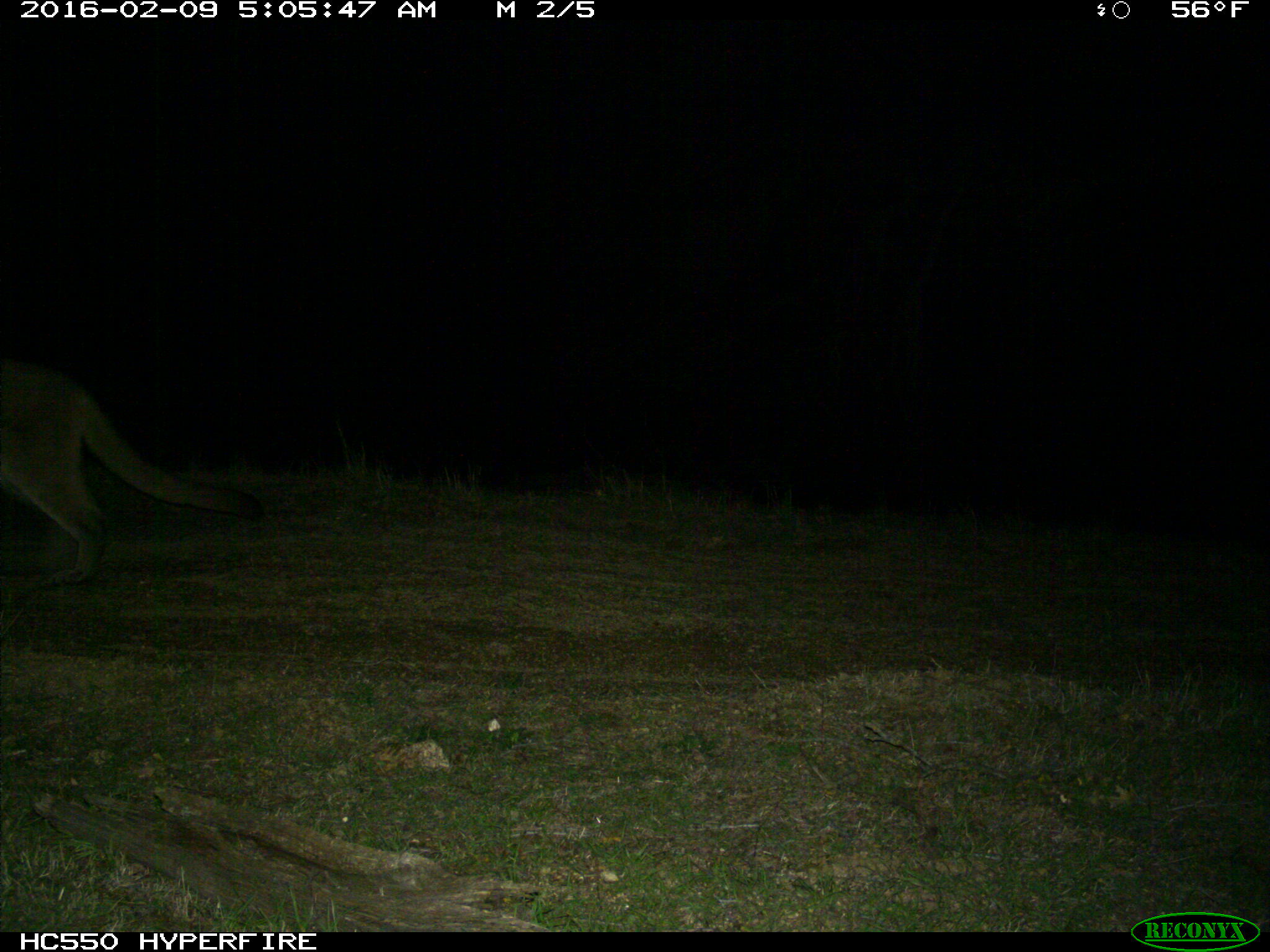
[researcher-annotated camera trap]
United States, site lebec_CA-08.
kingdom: Animalia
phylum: Chordata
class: Mammalia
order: Carnivora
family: Felidae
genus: Puma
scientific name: Puma concolor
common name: mountain lion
Puma concolor (mountain lion).